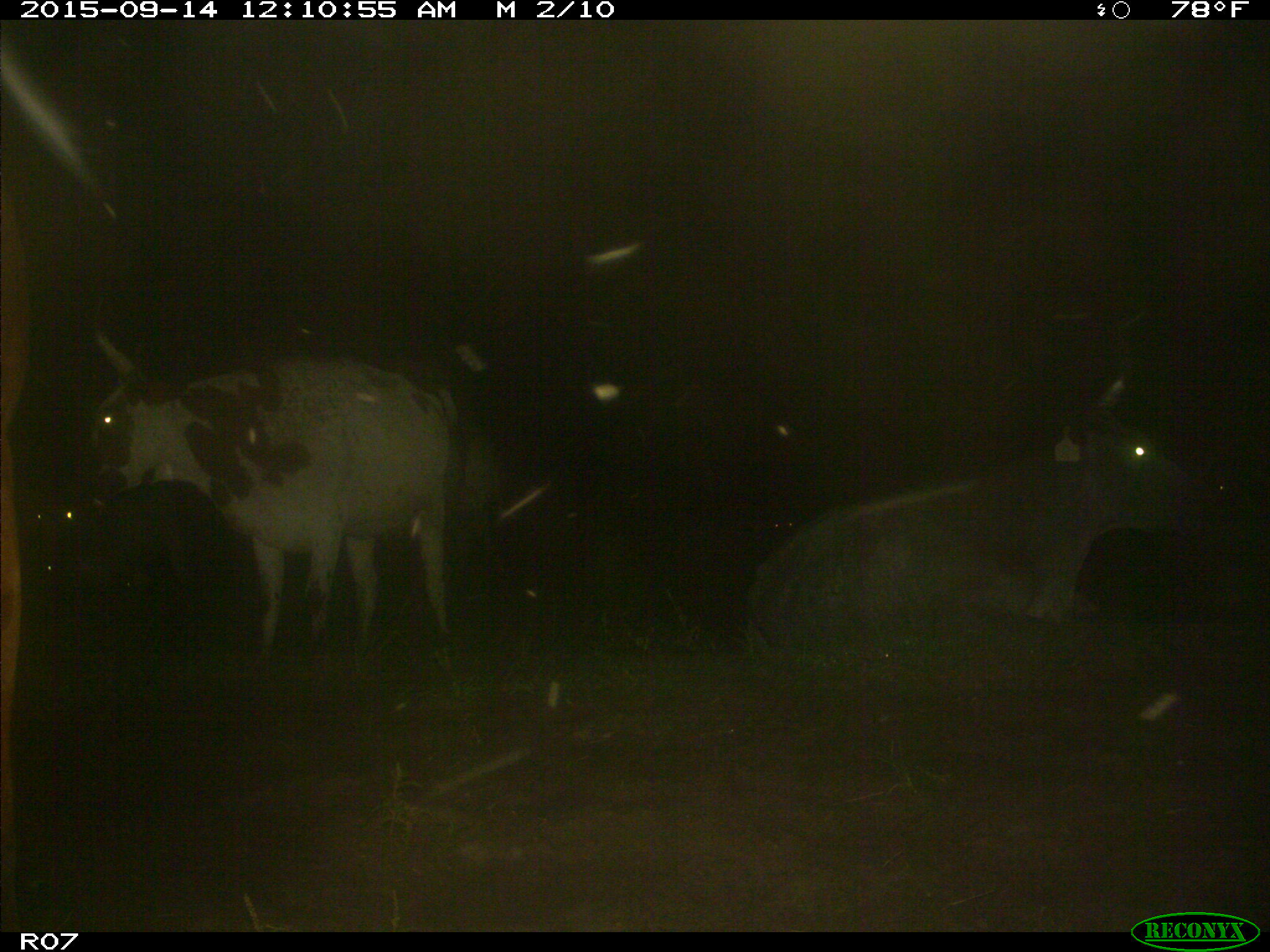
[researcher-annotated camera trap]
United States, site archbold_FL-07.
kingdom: Animalia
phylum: Chordata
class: Mammalia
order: Artiodactyla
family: Bovidae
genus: Bos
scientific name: Bos taurus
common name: domestic cow